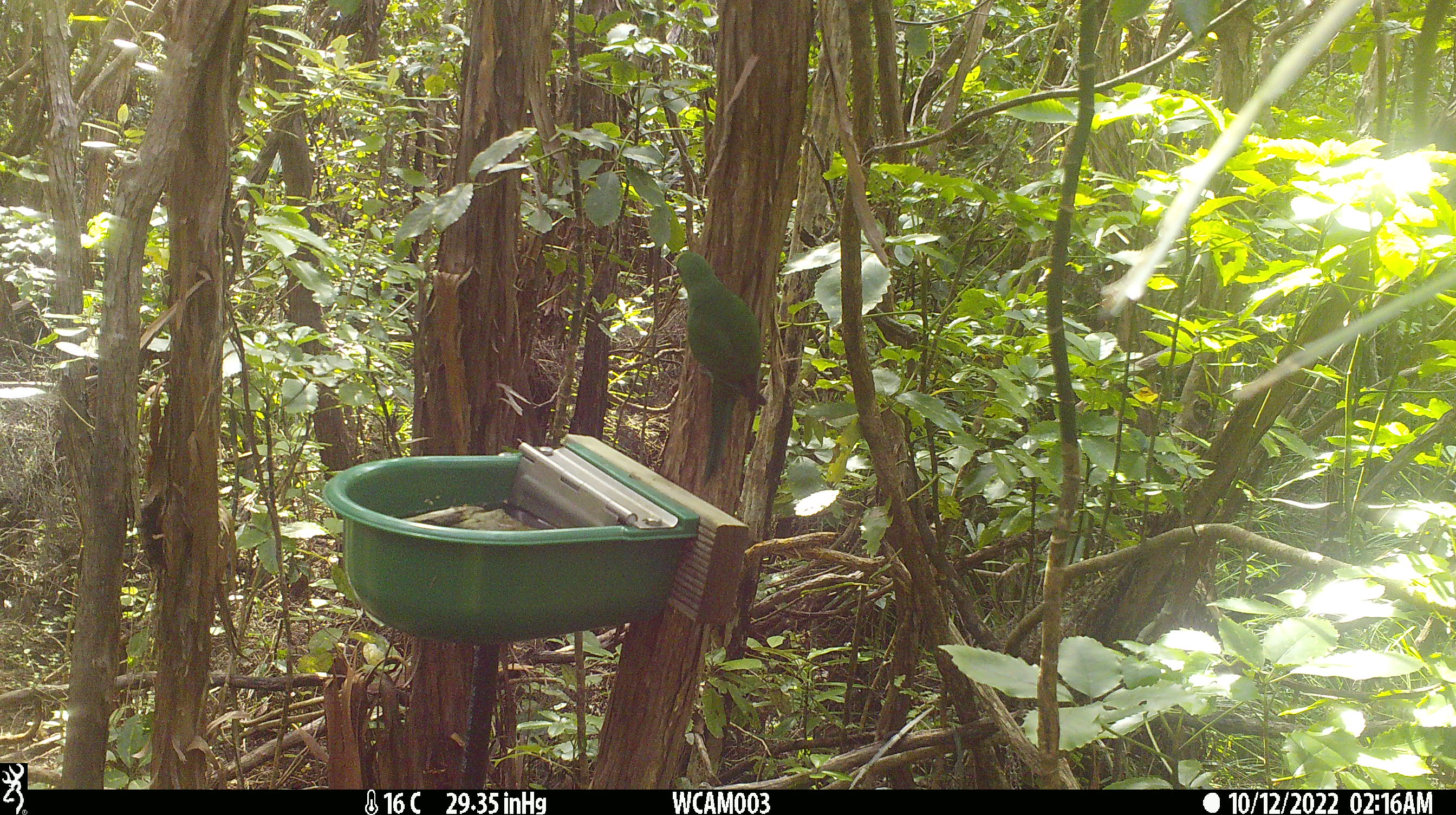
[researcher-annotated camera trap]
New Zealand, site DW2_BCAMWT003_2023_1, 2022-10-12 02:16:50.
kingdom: Animalia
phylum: Chordata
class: Aves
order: Psittaciformes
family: Psittaculidae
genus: Cyanoramphus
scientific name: Cyanoramphus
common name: parakeet